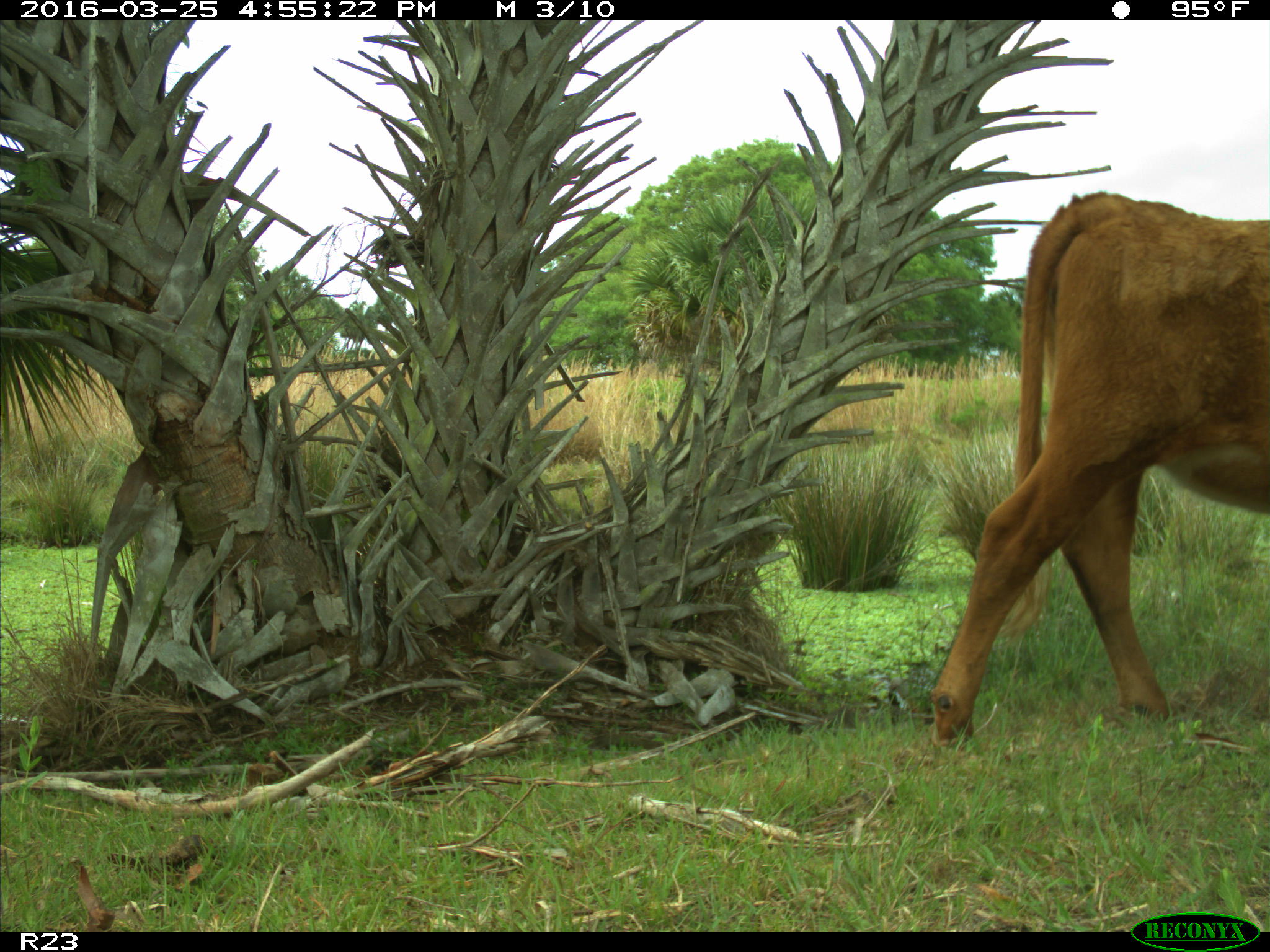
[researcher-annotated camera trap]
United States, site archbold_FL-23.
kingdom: Animalia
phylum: Chordata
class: Mammalia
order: Artiodactyla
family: Bovidae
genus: Bos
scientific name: Bos taurus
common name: domestic cow